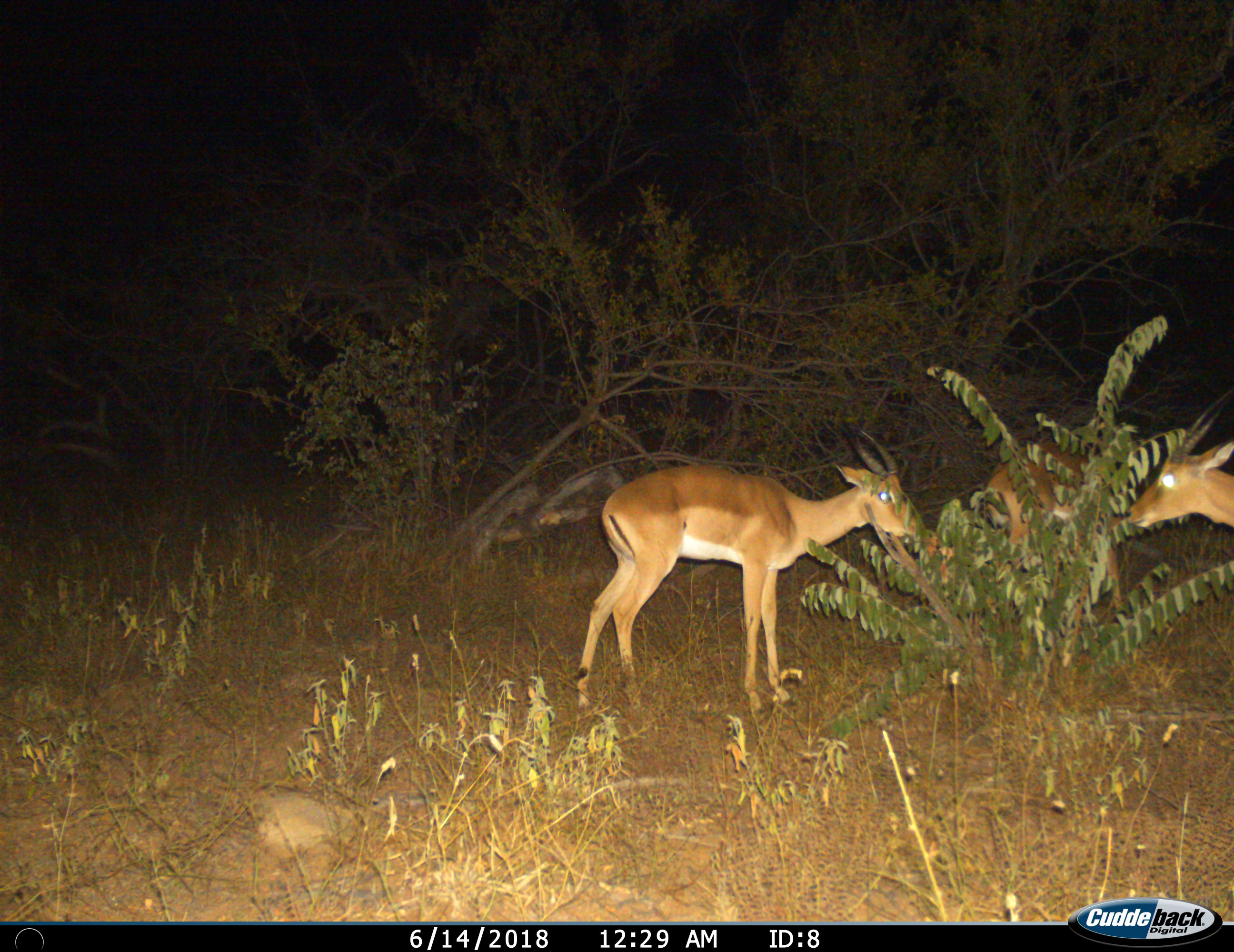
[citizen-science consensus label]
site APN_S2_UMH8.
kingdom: Animalia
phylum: Chordata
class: Mammalia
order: Artiodactyla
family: Bovidae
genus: Aepyceros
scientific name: Aepyceros melampus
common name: impala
Impala (Aepyceros melampus), count 3. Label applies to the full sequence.